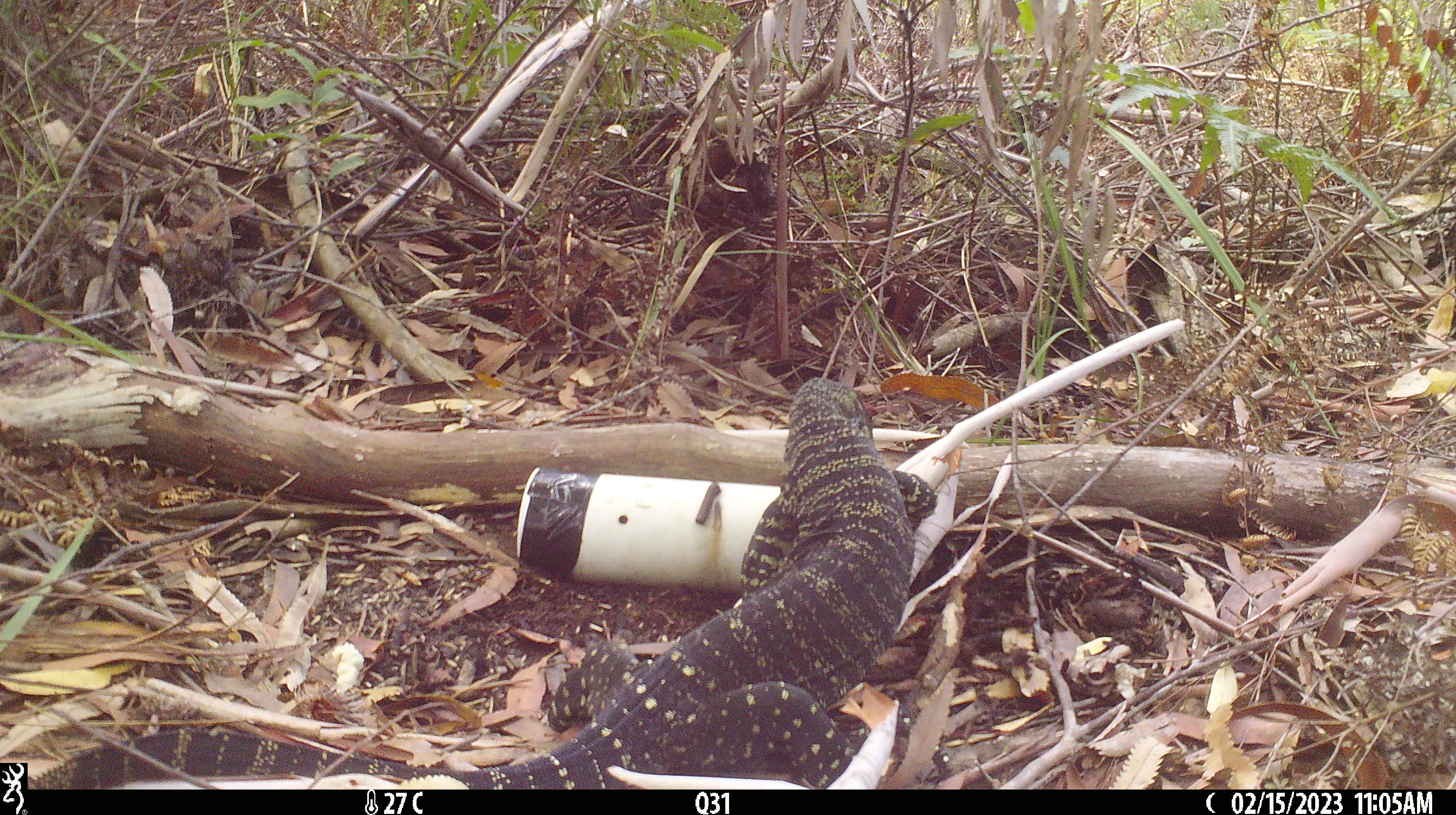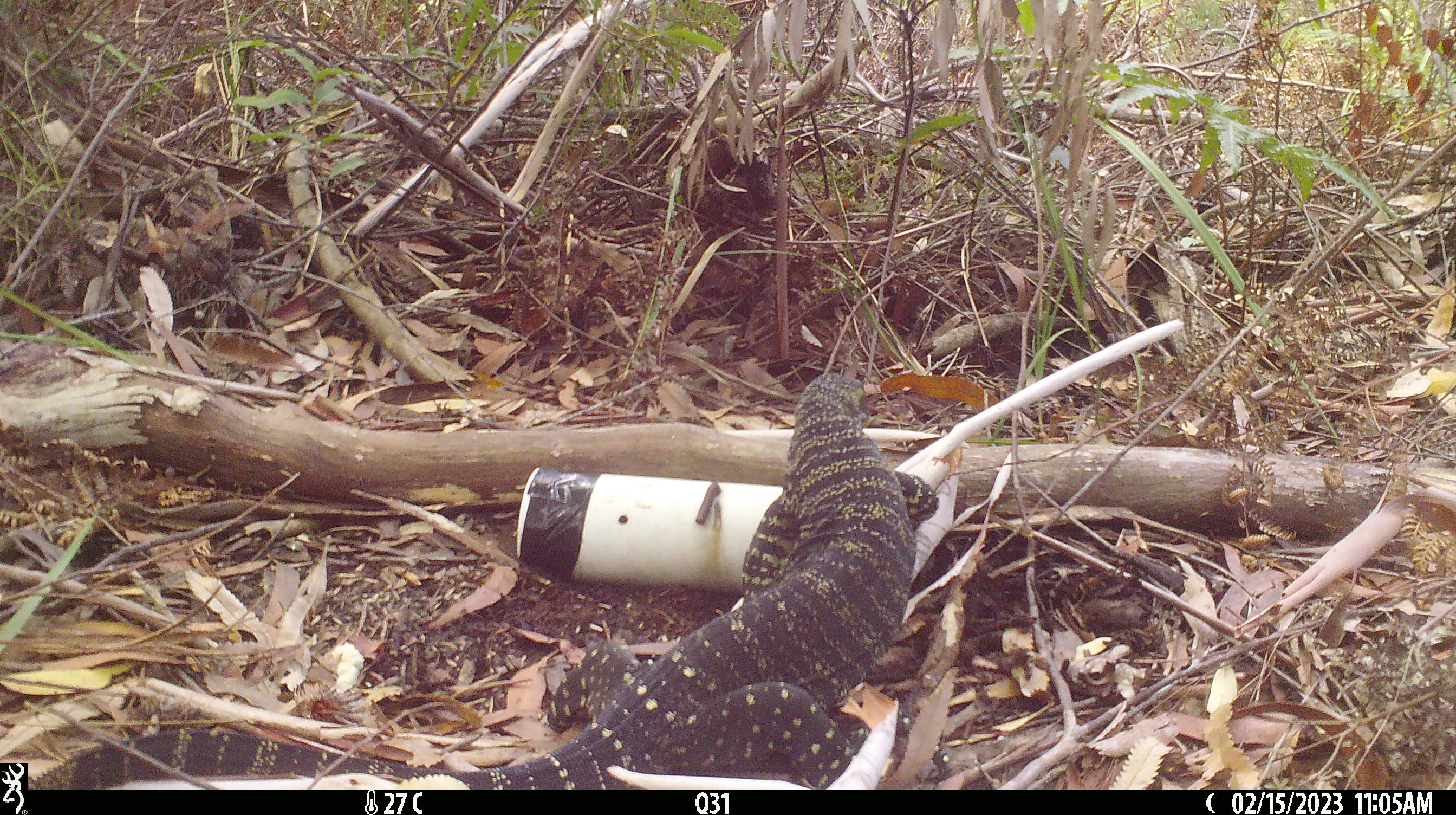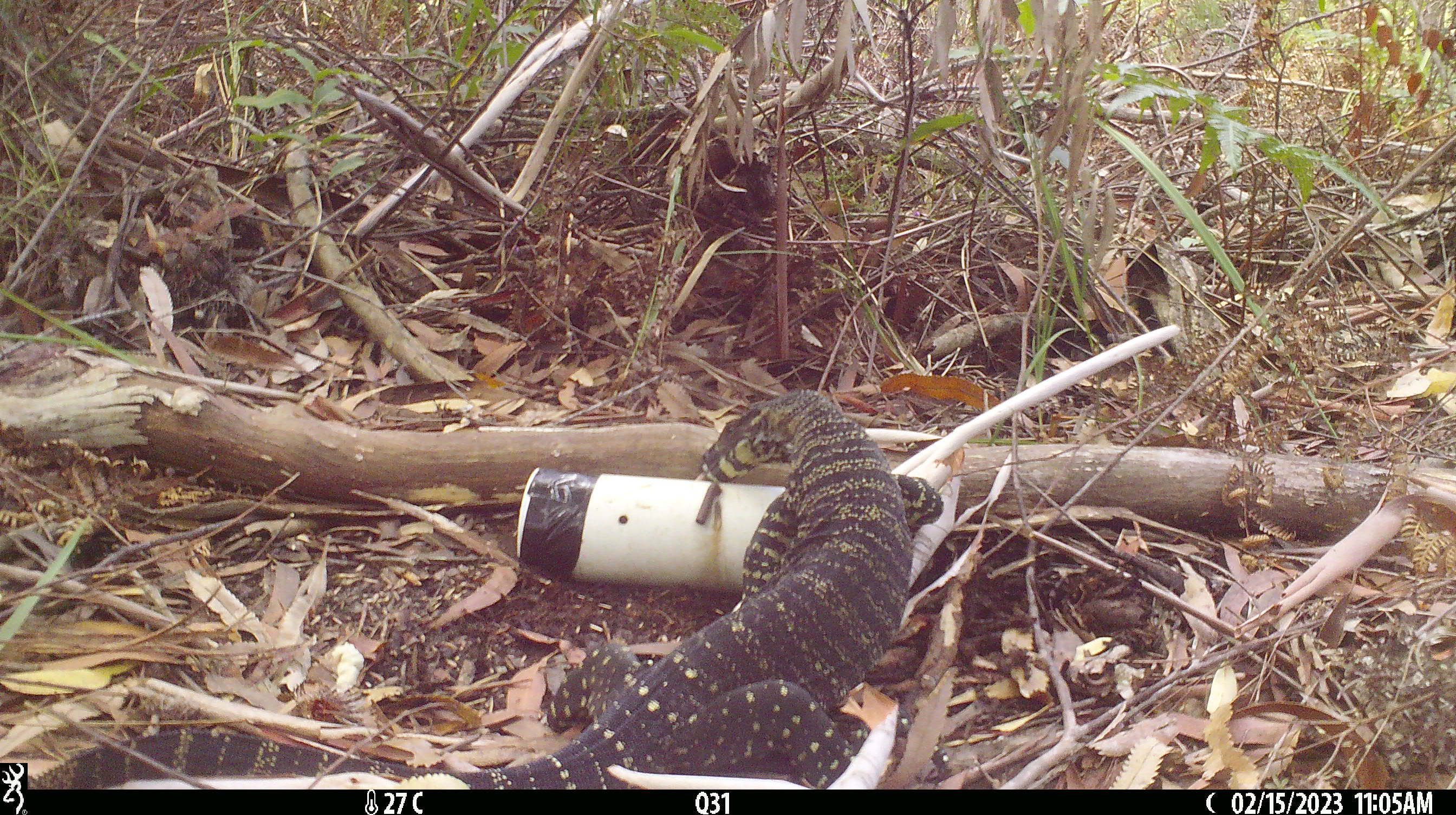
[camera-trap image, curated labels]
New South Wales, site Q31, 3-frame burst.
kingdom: Animalia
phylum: Chordata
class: Reptilia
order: Squamata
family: Varanidae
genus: Varanus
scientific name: Varanus varius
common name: lace monitor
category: goanna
Goanna (lace monitor) (Varanus varius).